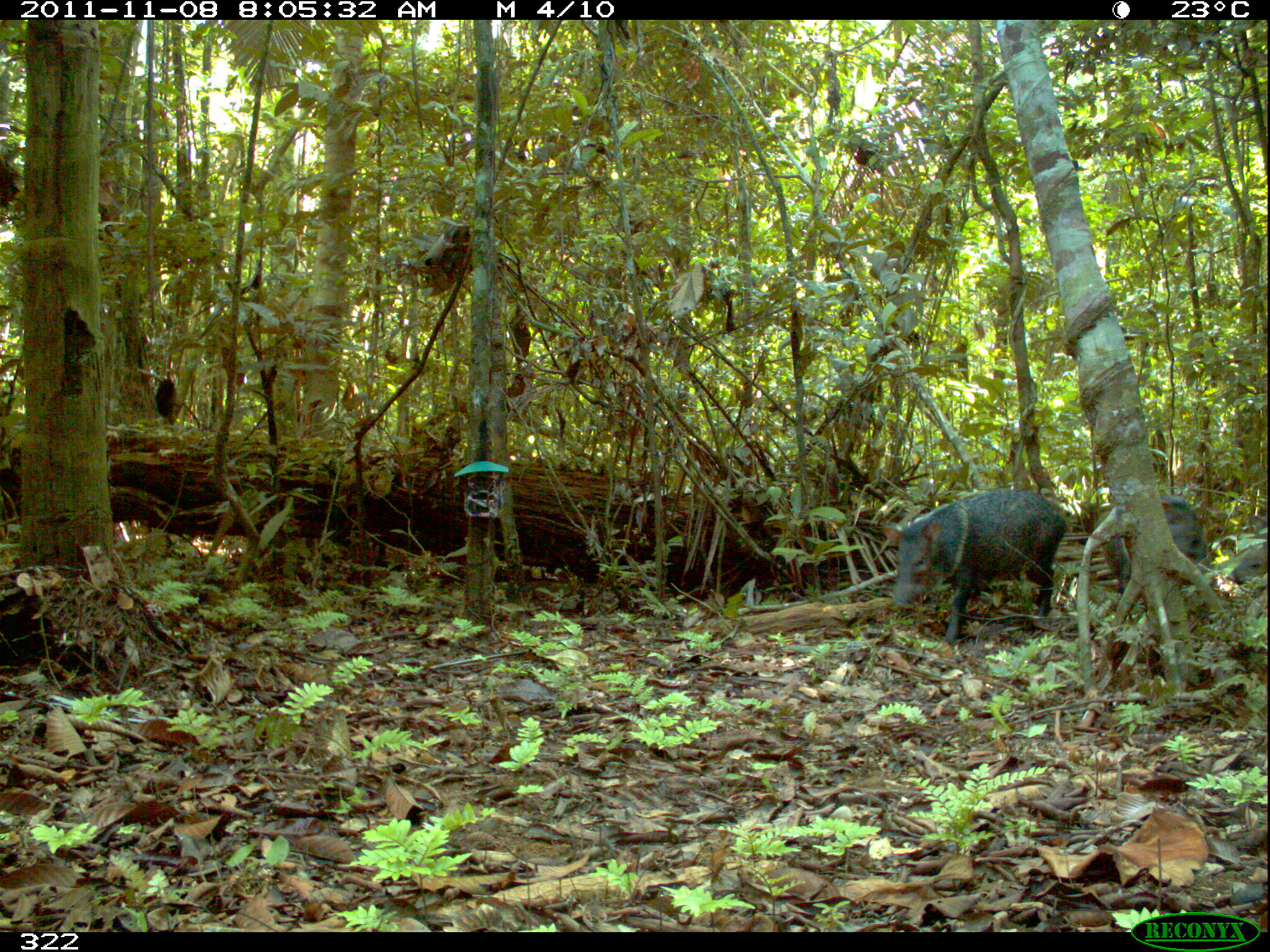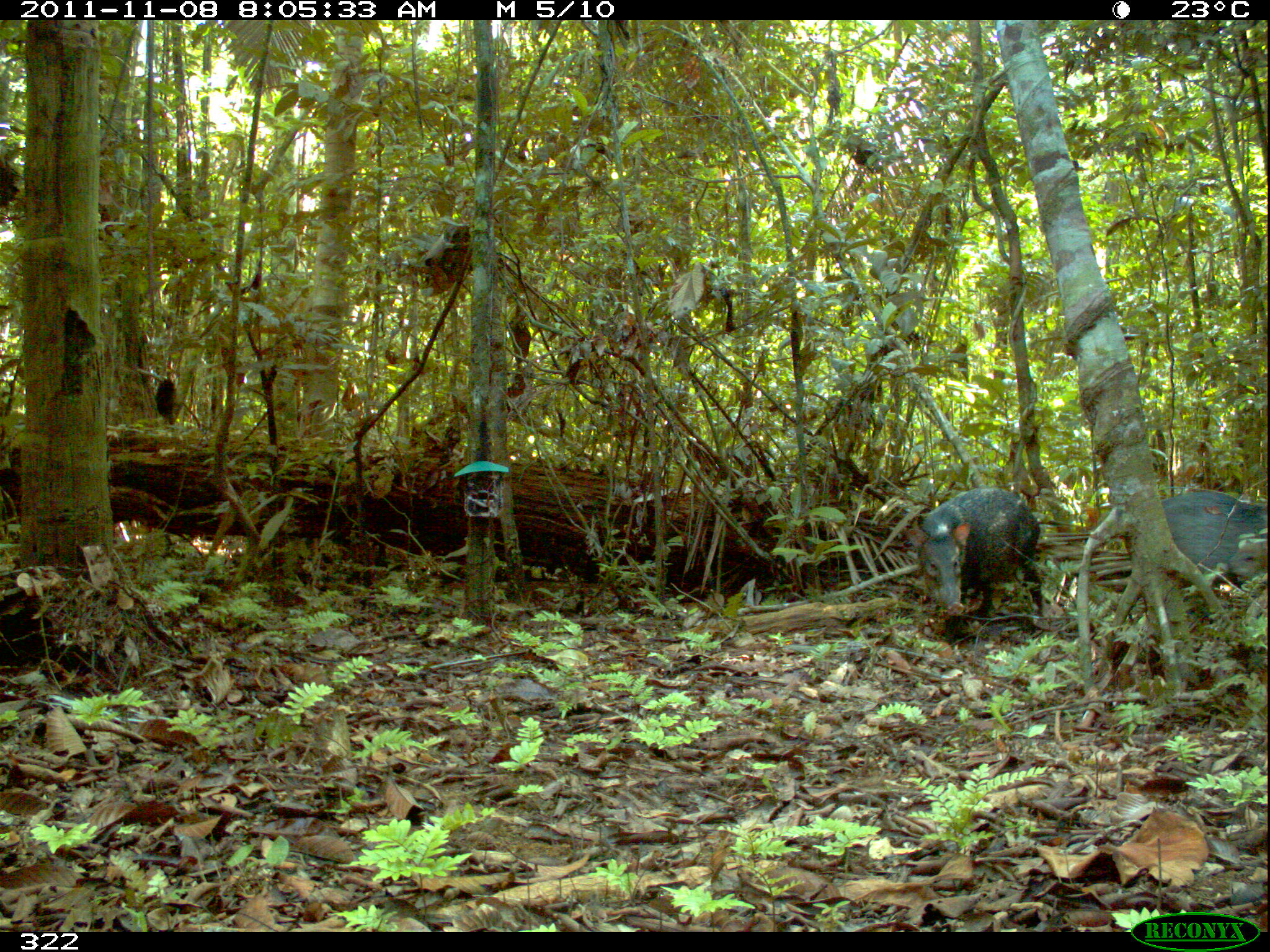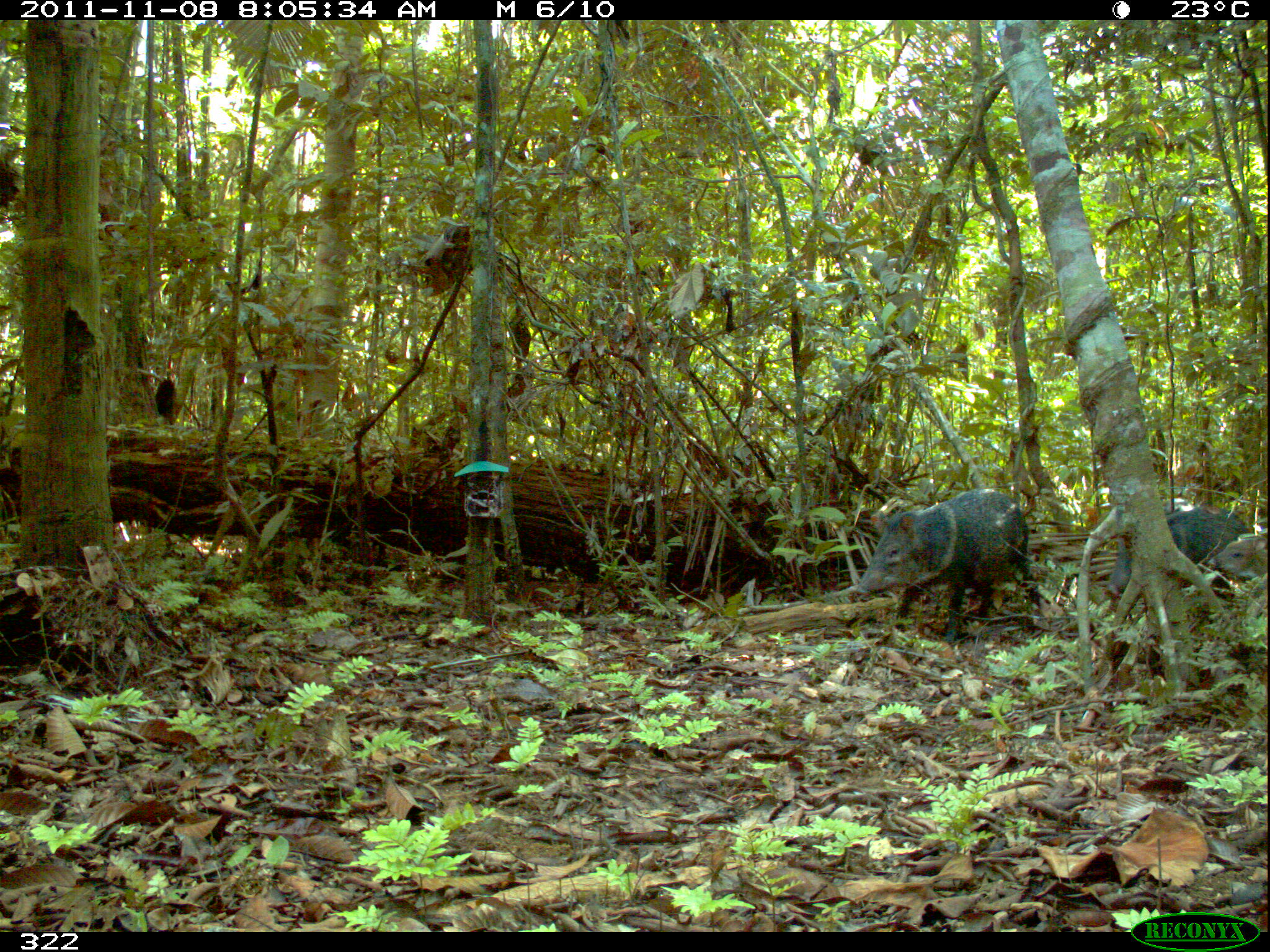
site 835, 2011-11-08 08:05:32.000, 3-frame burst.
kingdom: Animalia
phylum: Chordata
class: Mammalia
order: Artiodactyla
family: Tayassuidae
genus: Pecari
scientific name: Pecari tajacu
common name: collared peccary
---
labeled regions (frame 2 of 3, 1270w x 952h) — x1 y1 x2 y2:
pecari tajacu: 908 484 1044 622; 1160 488 1267 598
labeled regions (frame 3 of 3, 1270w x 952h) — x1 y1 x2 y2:
pecari tajacu: 842 485 1043 648; 1101 504 1249 608; 1208 531 1267 587